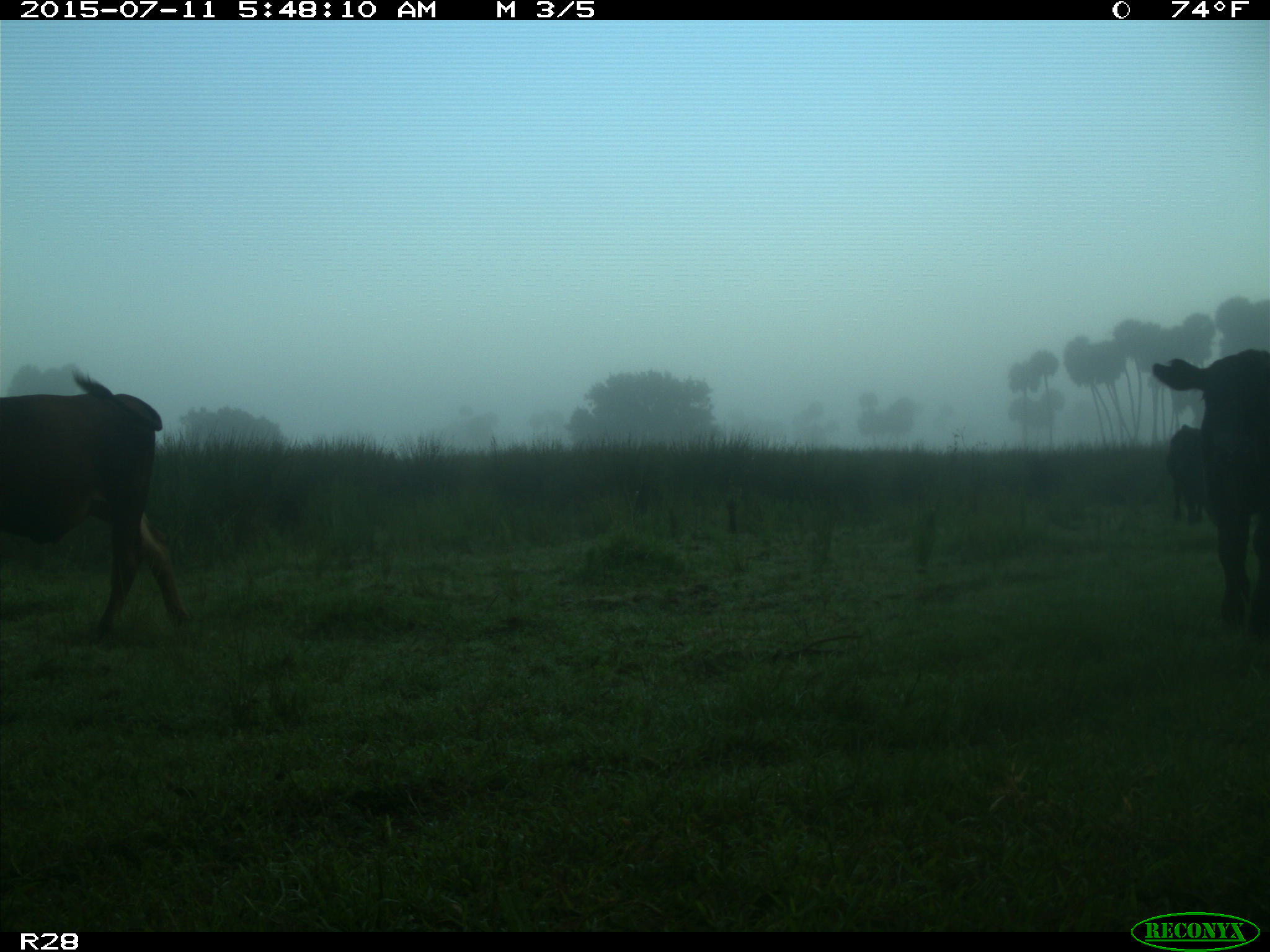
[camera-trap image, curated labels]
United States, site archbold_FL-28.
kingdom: Animalia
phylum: Chordata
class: Mammalia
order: Artiodactyla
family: Bovidae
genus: Bos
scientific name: Bos taurus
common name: domestic cow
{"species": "Bos taurus (domestic cow)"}